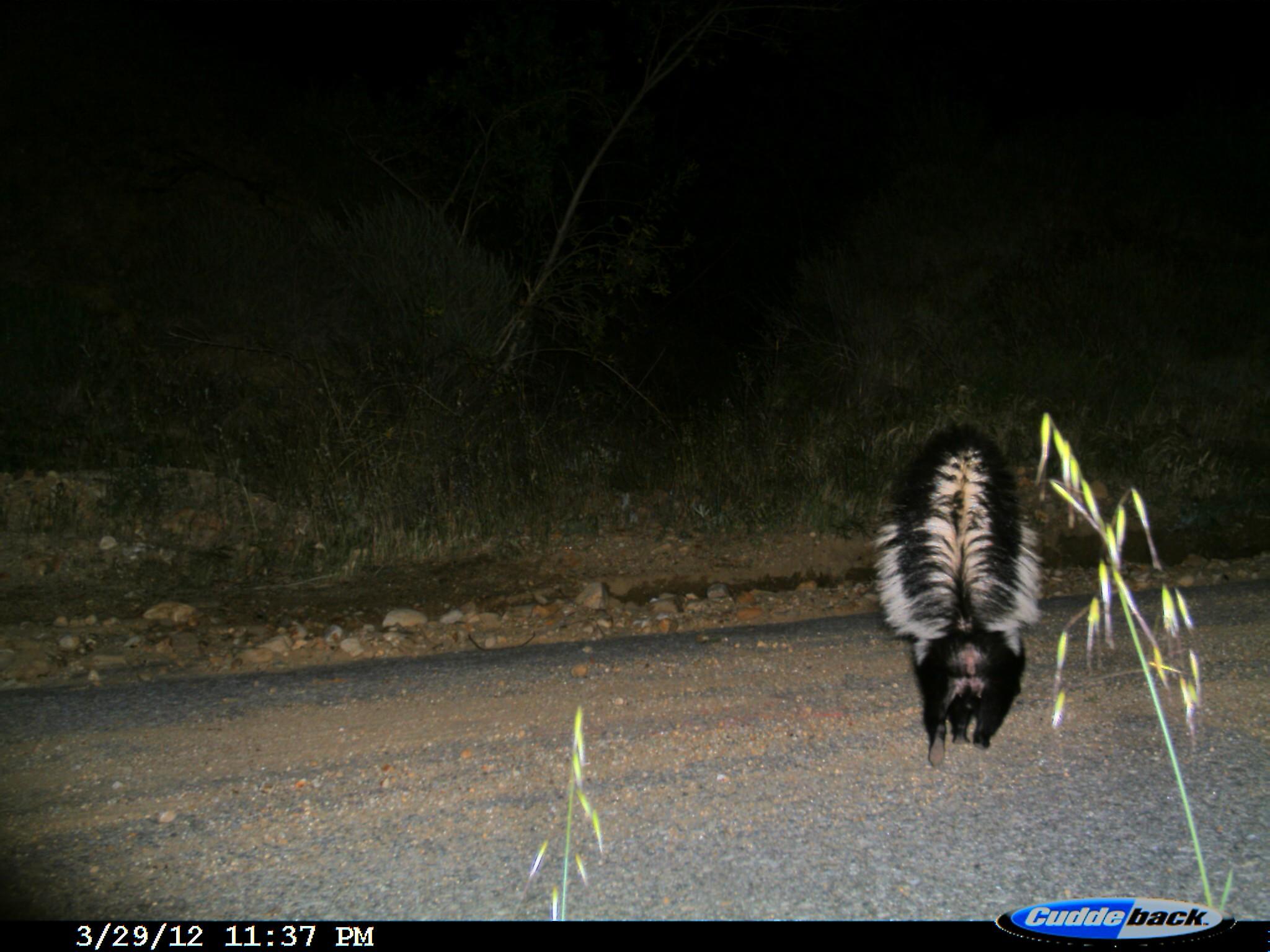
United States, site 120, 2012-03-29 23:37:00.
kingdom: Animalia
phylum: Chordata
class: Mammalia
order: Carnivora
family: Mephitidae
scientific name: Mephitidae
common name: skunk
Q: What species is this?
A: Skunk (Mephitidae).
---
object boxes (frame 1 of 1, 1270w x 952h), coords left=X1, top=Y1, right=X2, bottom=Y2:
skunk: left=872, top=416, right=1054, bottom=779